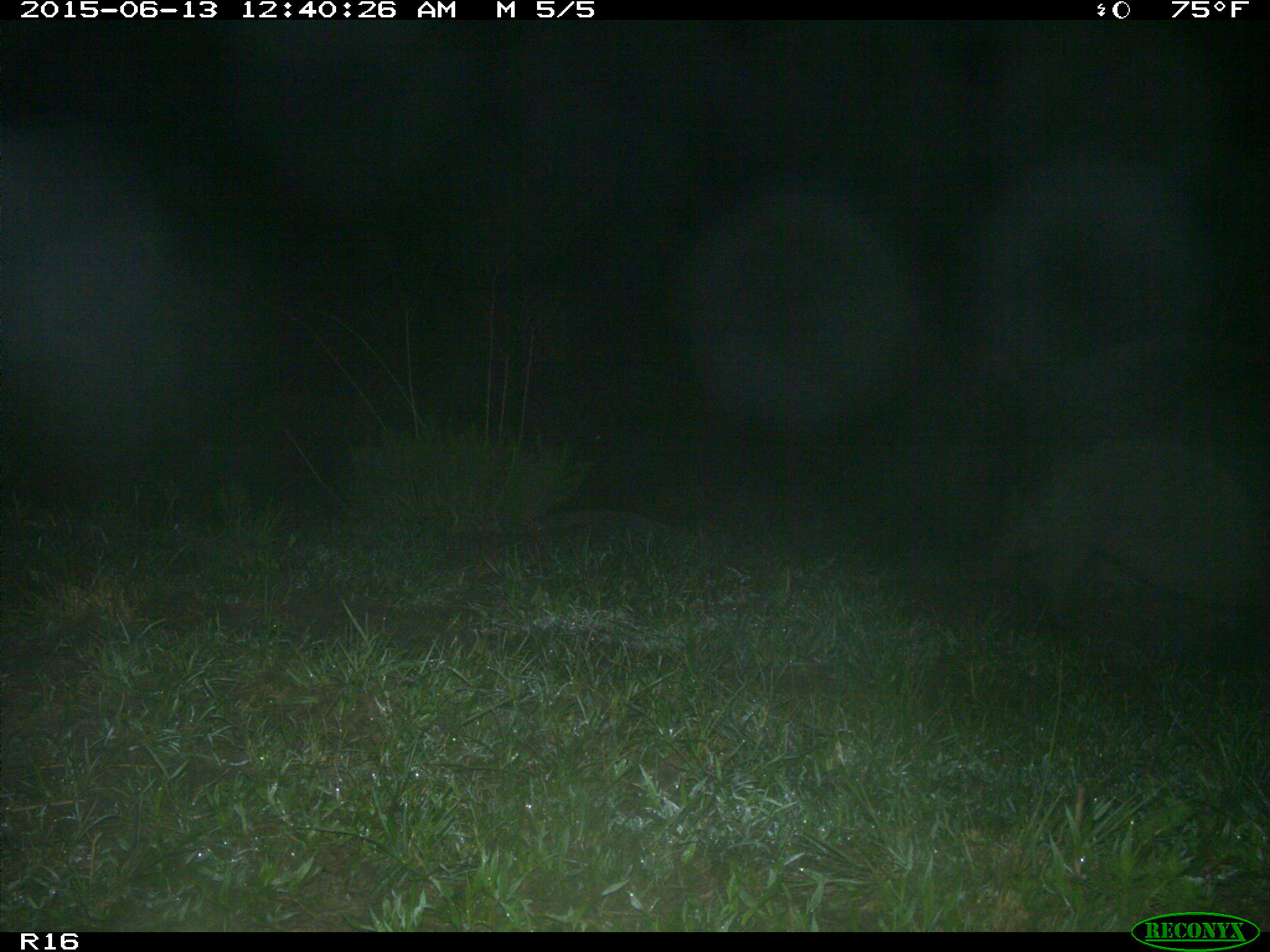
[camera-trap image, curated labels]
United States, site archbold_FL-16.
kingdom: Animalia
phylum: Chordata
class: Mammalia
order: Artiodactyla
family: Suidae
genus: Sus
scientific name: Sus scrofa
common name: wild boar